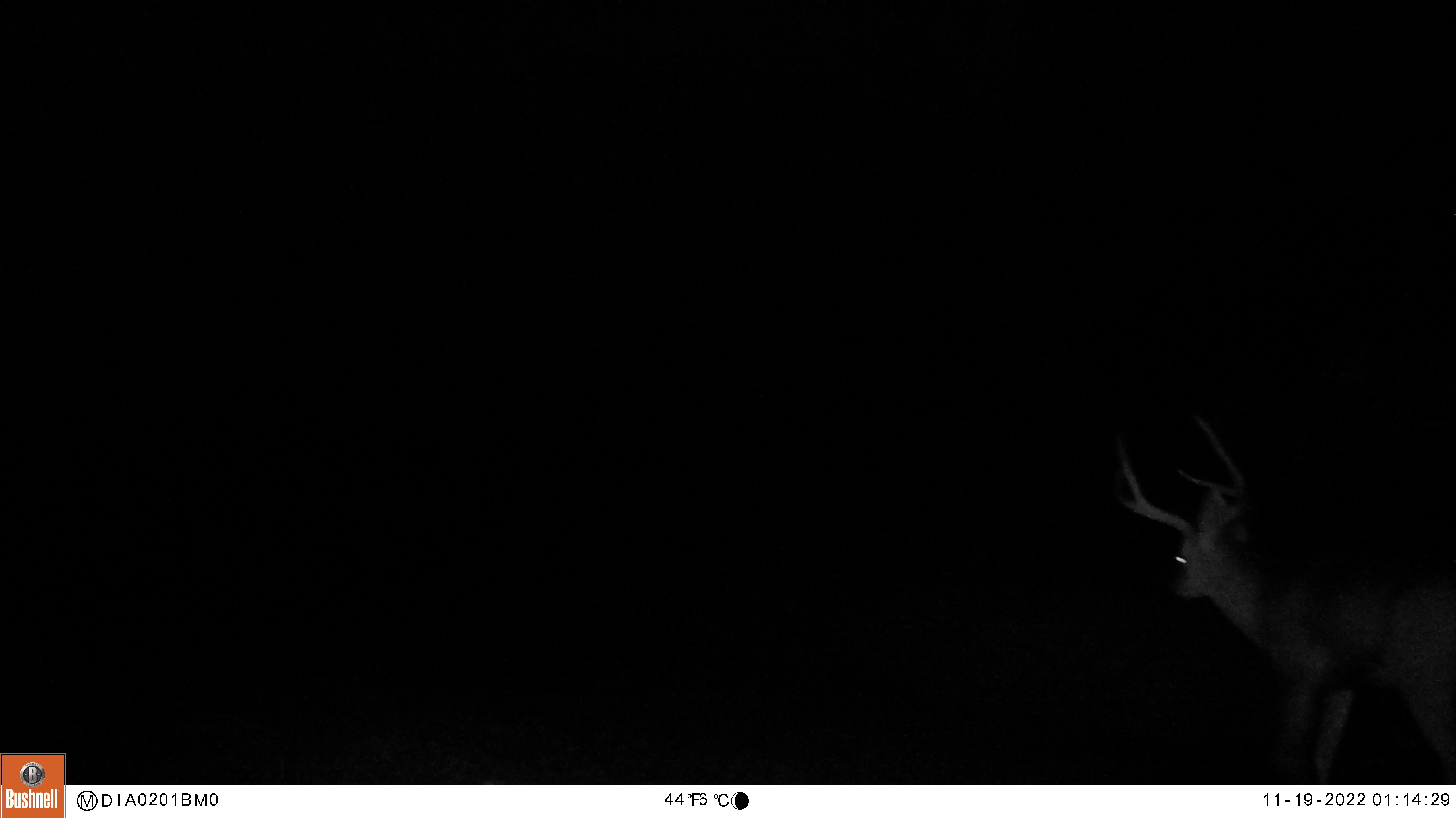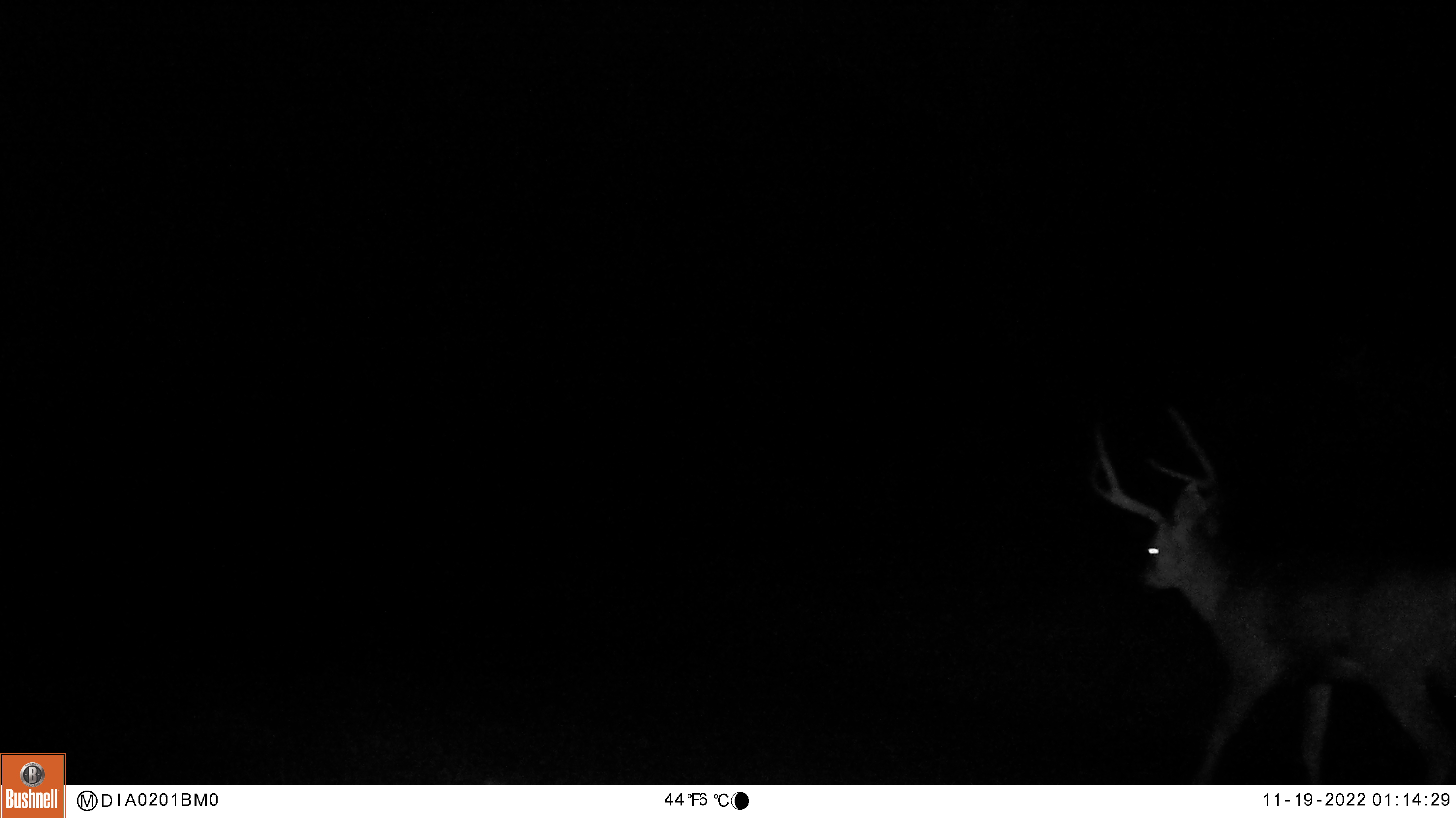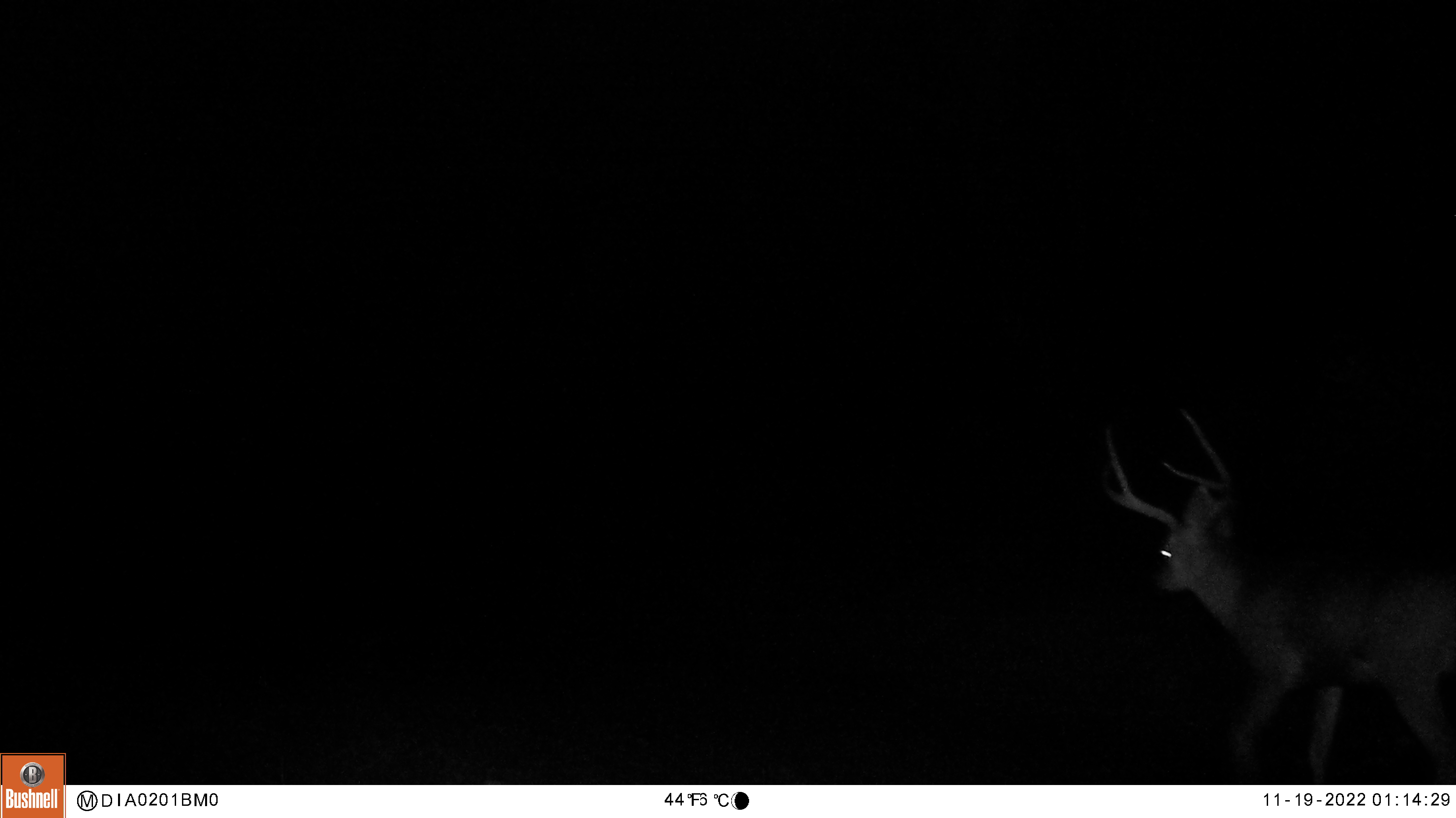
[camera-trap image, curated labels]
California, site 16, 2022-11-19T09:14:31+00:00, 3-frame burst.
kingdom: Animalia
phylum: Chordata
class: Mammalia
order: Artiodactyla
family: Cervidae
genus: Odocoileus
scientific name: Odocoileus hemionus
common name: mule deer